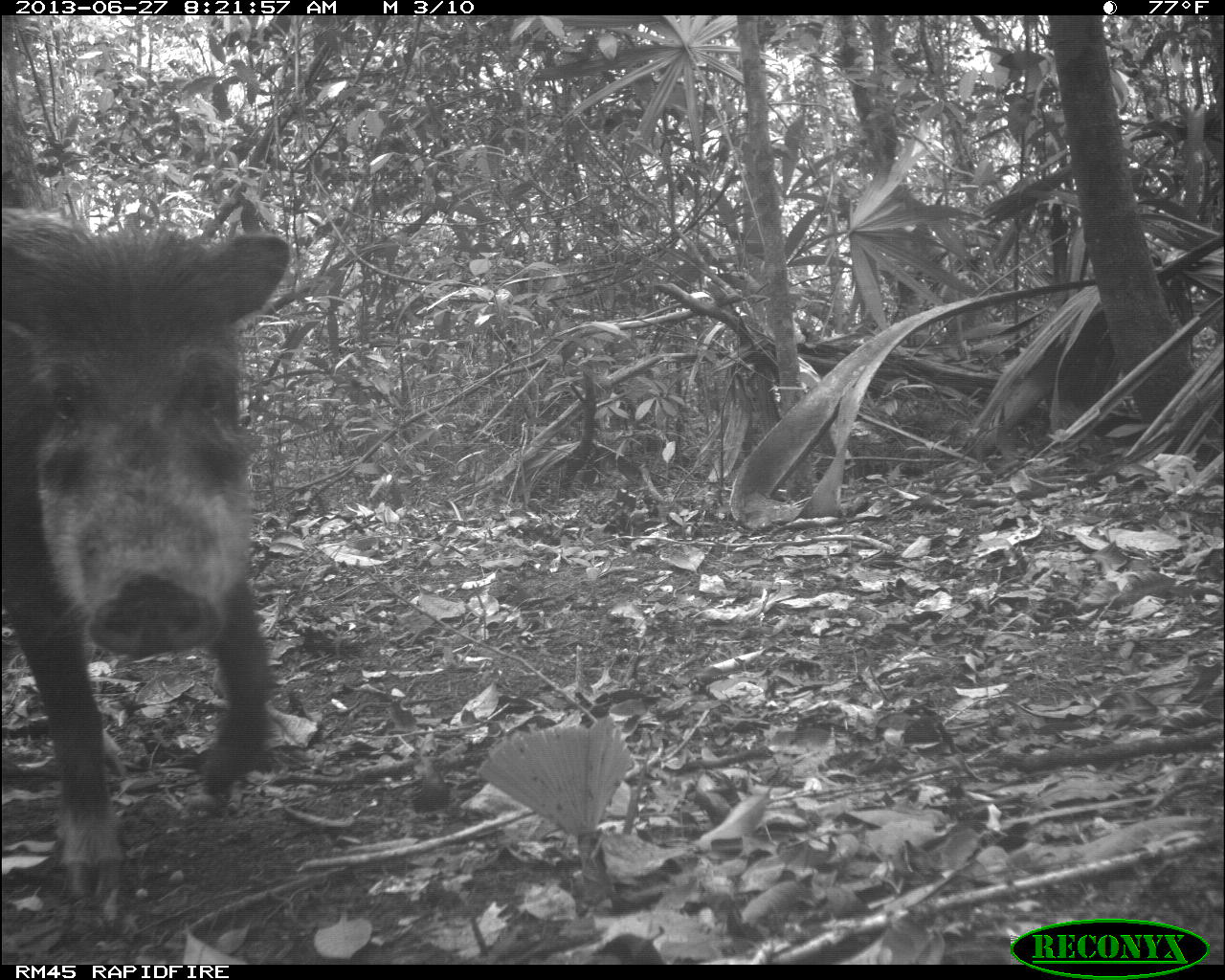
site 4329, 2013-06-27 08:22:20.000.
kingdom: Animalia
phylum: Chordata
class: Mammalia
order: Artiodactyla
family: Tayassuidae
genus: Tayassu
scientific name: Tayassu pecari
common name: white-lipped peccary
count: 3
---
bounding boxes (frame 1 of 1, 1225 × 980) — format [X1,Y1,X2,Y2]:
tayassu pecari: [0,201,292,898]